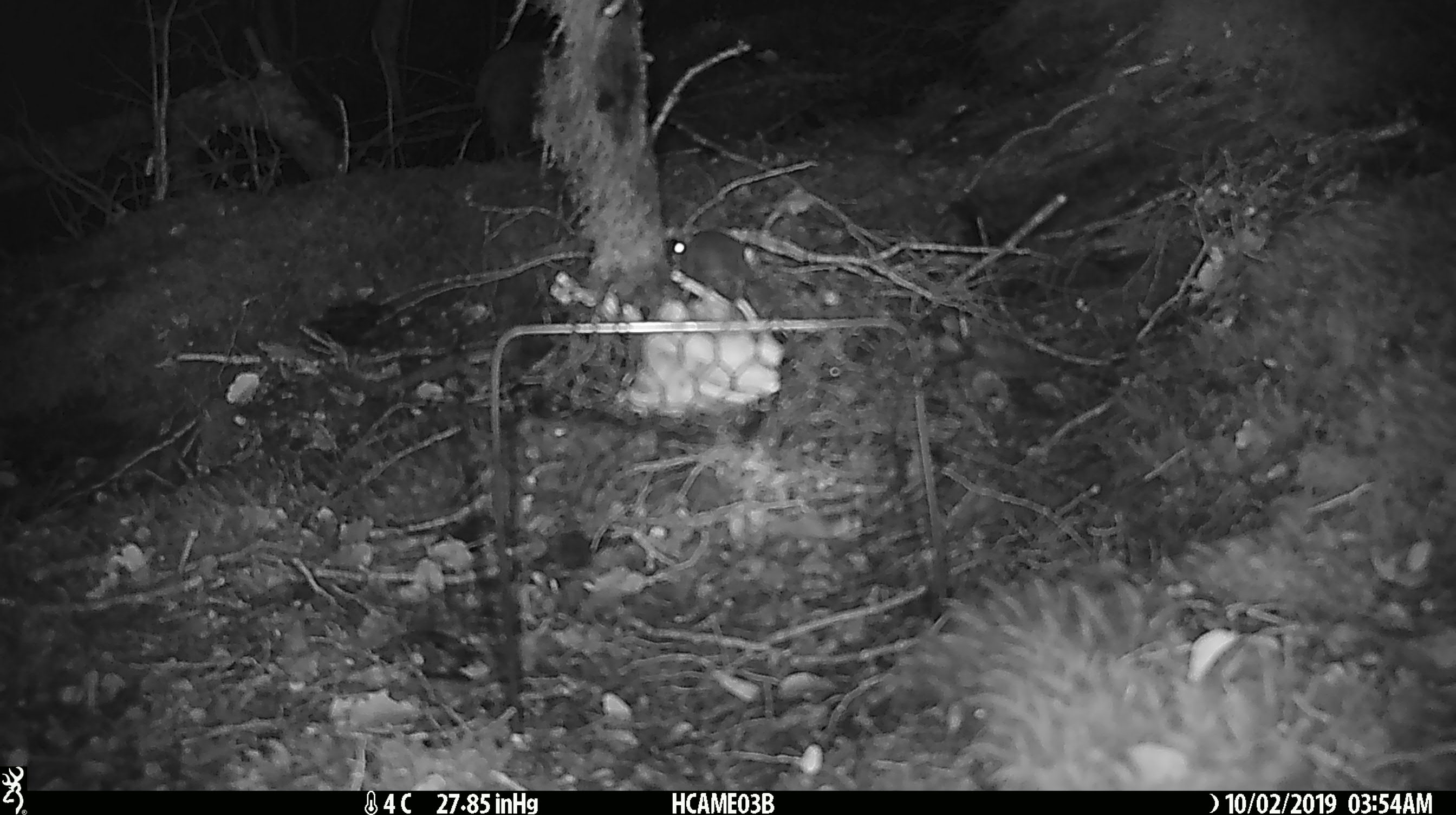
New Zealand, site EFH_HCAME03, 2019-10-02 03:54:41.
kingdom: Animalia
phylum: Chordata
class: Mammalia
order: Rodentia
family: Muridae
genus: Mus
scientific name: Mus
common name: mouse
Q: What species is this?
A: Mouse (Mus).